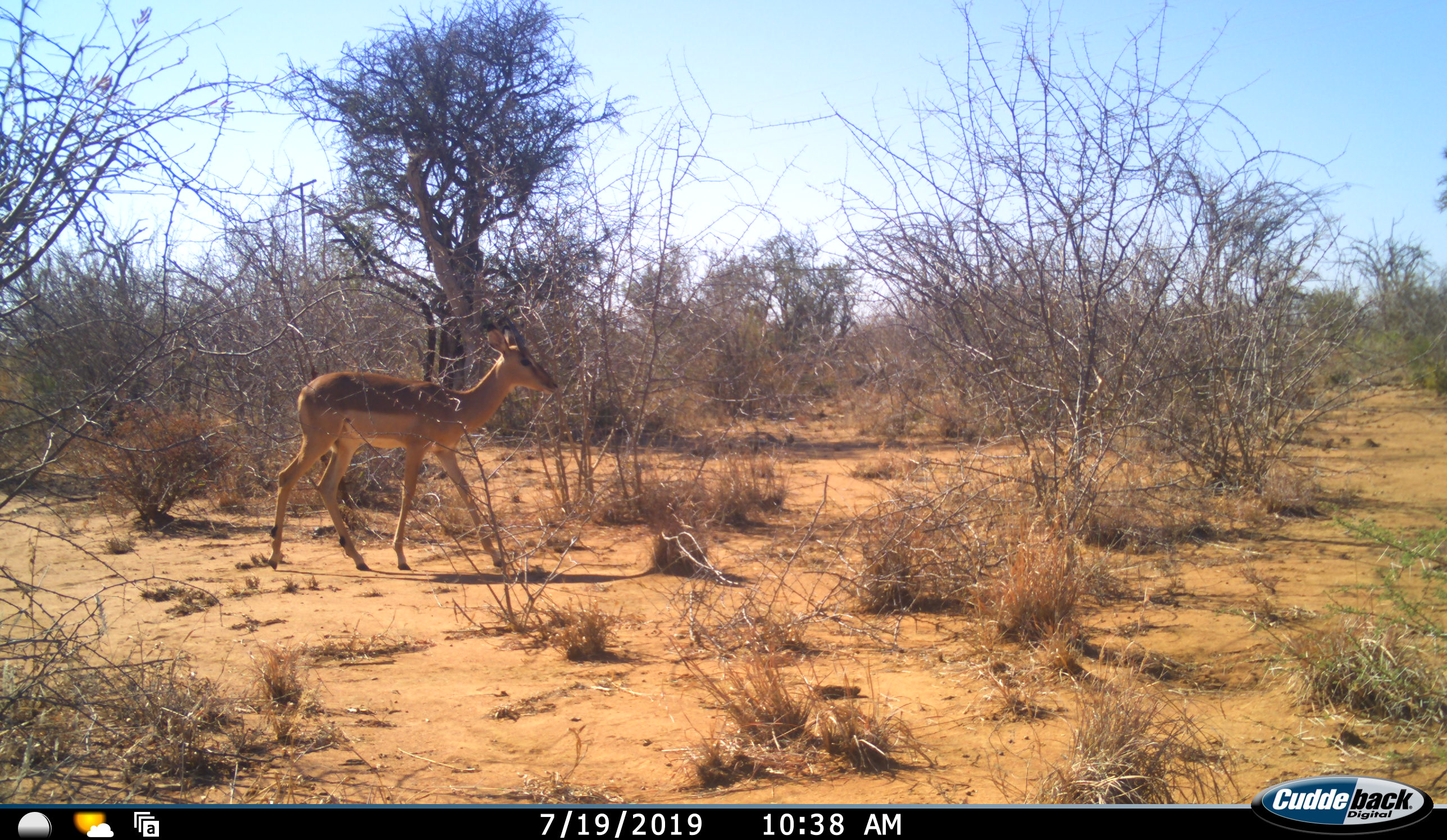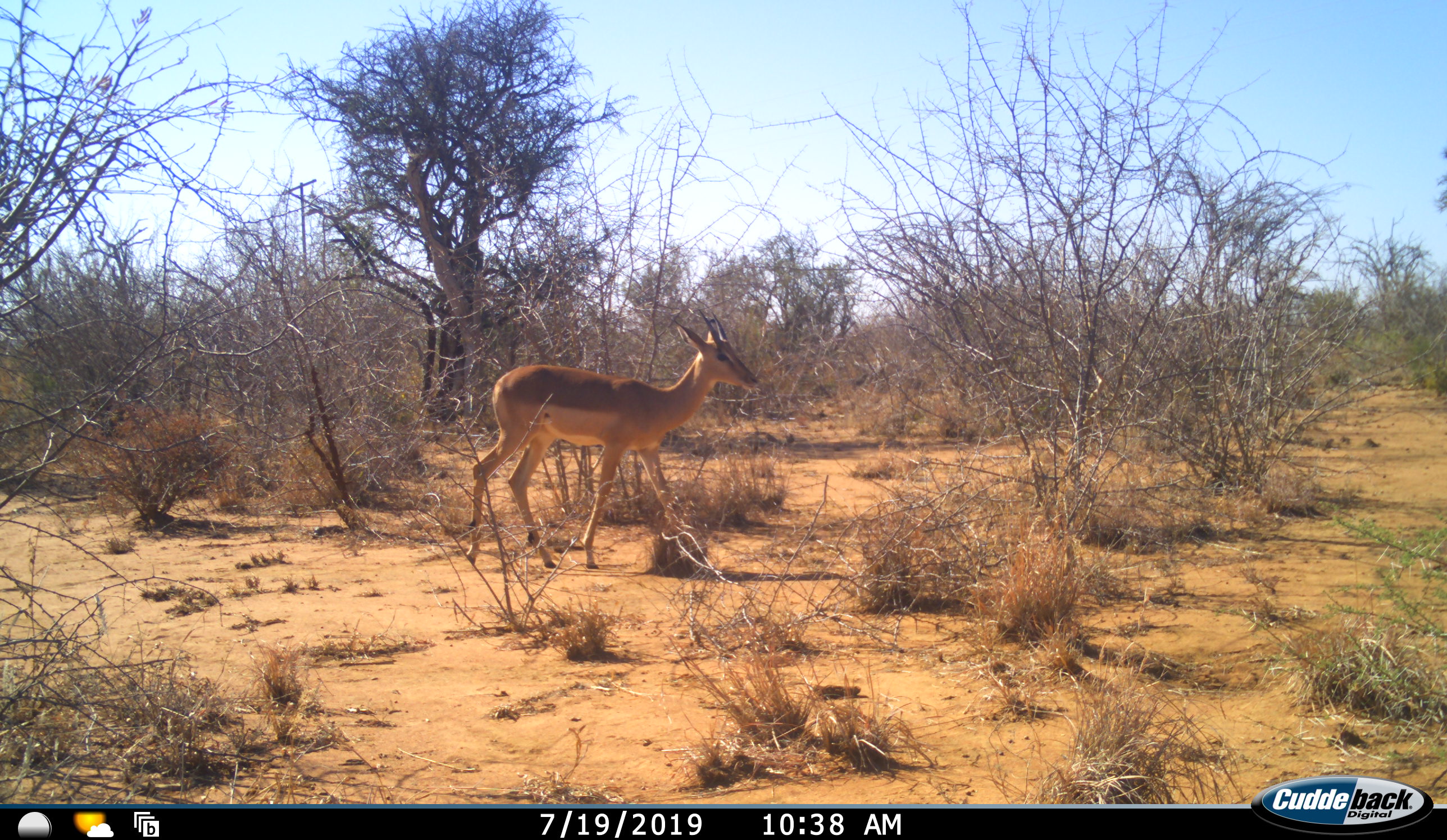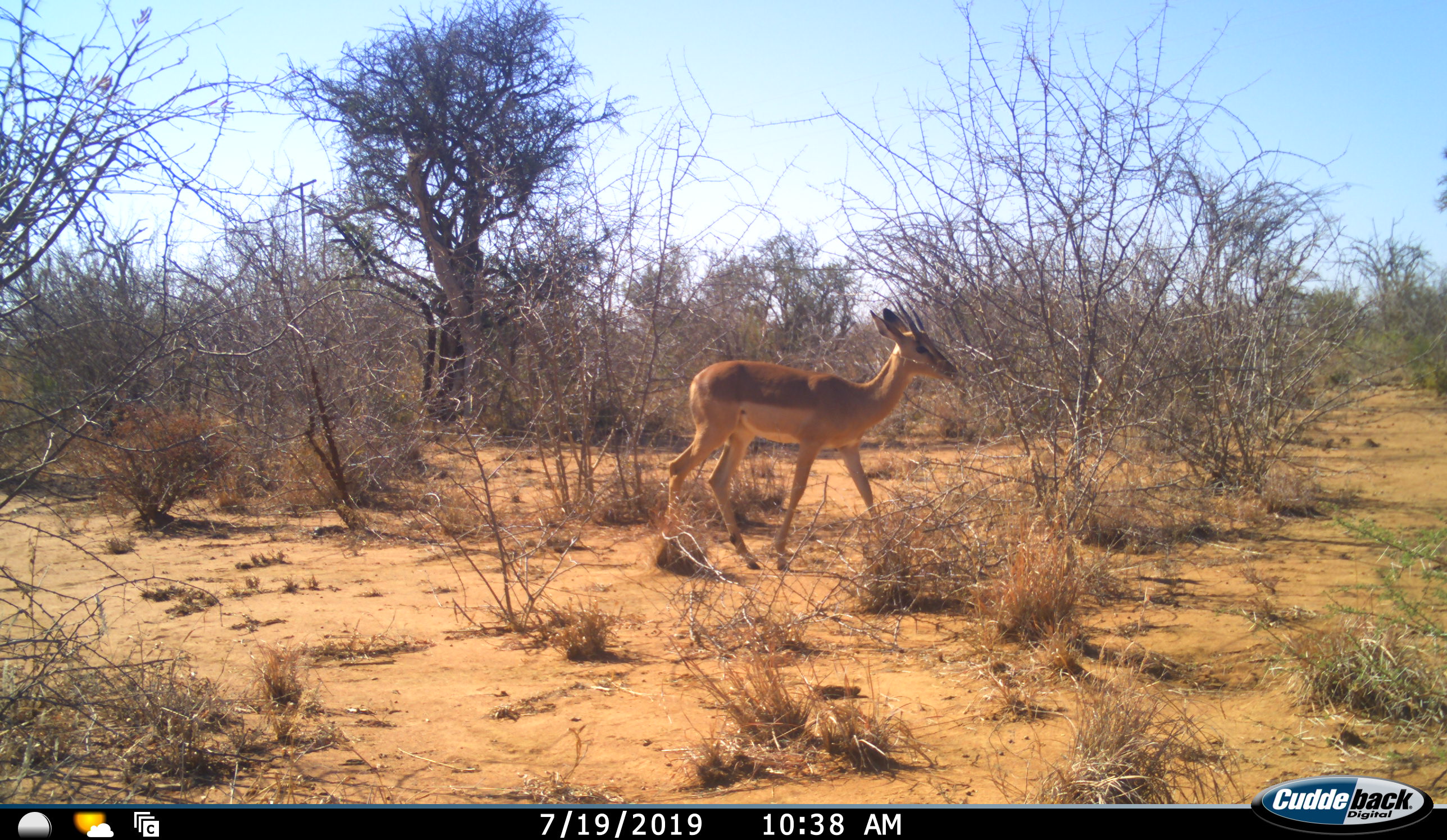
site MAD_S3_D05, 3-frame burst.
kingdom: Animalia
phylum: Chordata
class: Mammalia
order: Artiodactyla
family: Bovidae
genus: Aepyceros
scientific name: Aepyceros melampus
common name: impala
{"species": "impala (Aepyceros melampus)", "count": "1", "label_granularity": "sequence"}